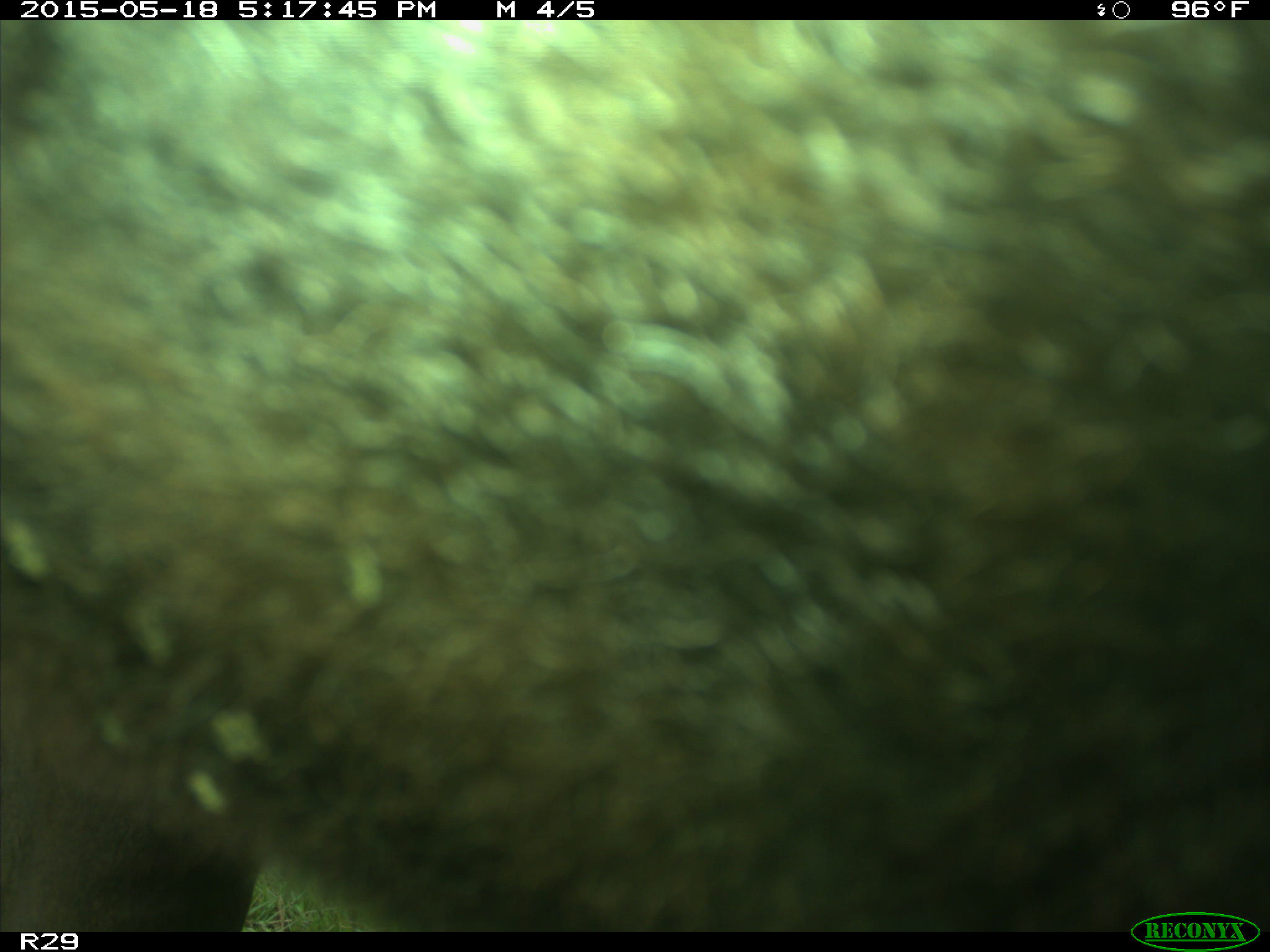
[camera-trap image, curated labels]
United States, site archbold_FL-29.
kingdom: Animalia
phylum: Chordata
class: Mammalia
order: Artiodactyla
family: Bovidae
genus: Bos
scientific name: Bos taurus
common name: domestic cow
Bos taurus (domestic cow).